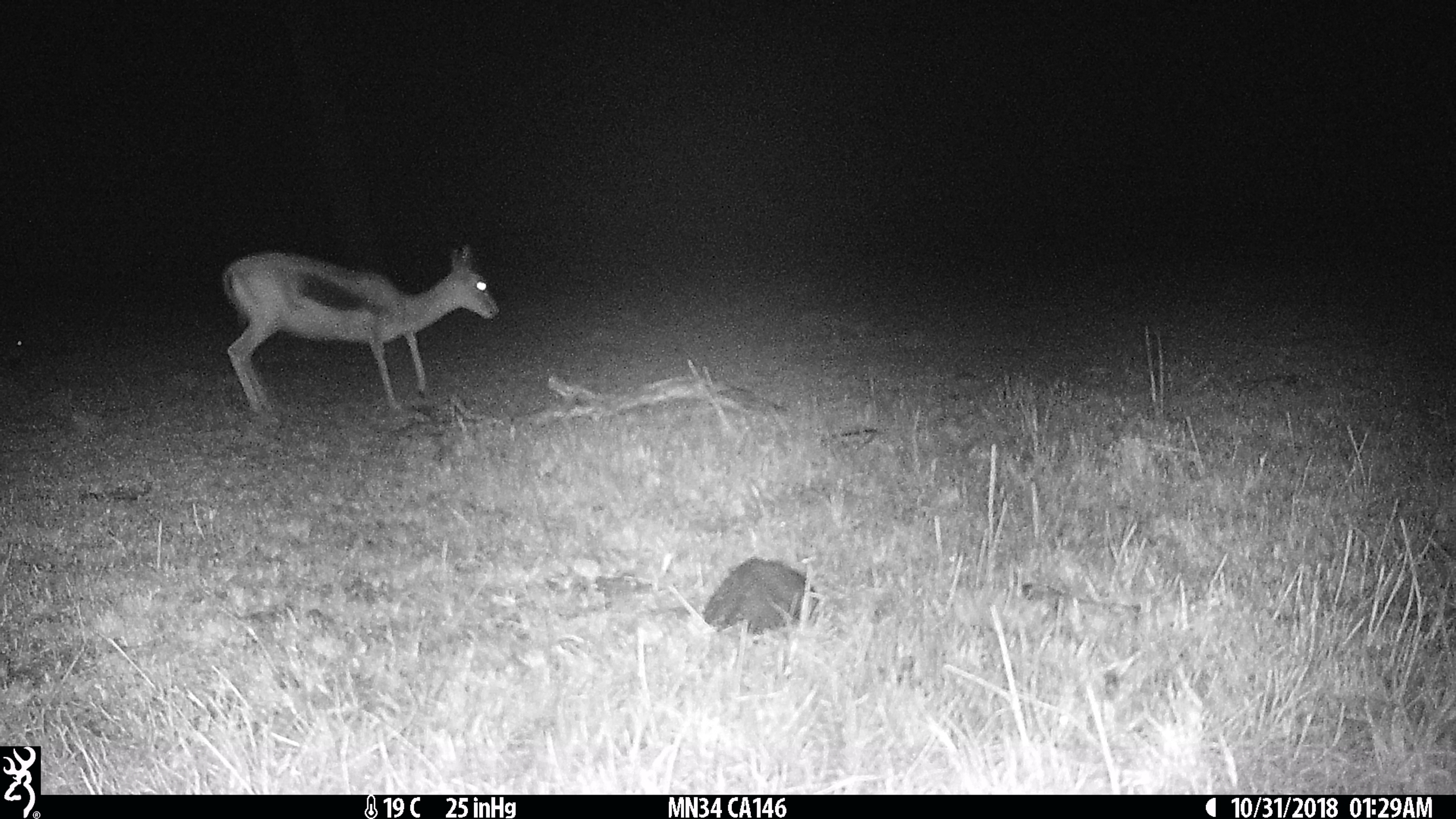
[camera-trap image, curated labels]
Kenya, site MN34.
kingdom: Animalia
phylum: Chordata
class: Mammalia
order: Artiodactyla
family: Bovidae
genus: Eudorcas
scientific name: Eudorcas thomsonii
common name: thomon's gazelle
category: gazelle thomsons